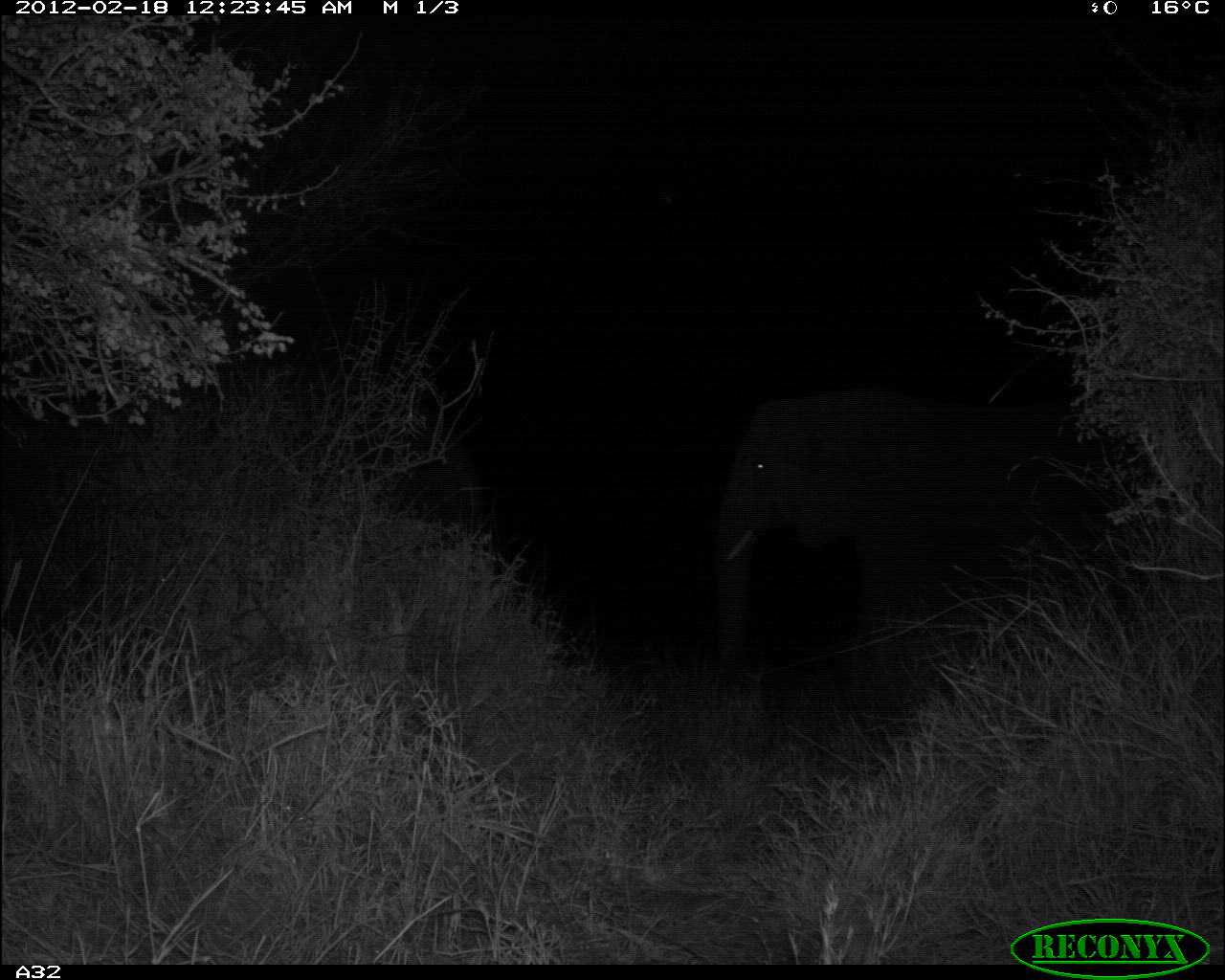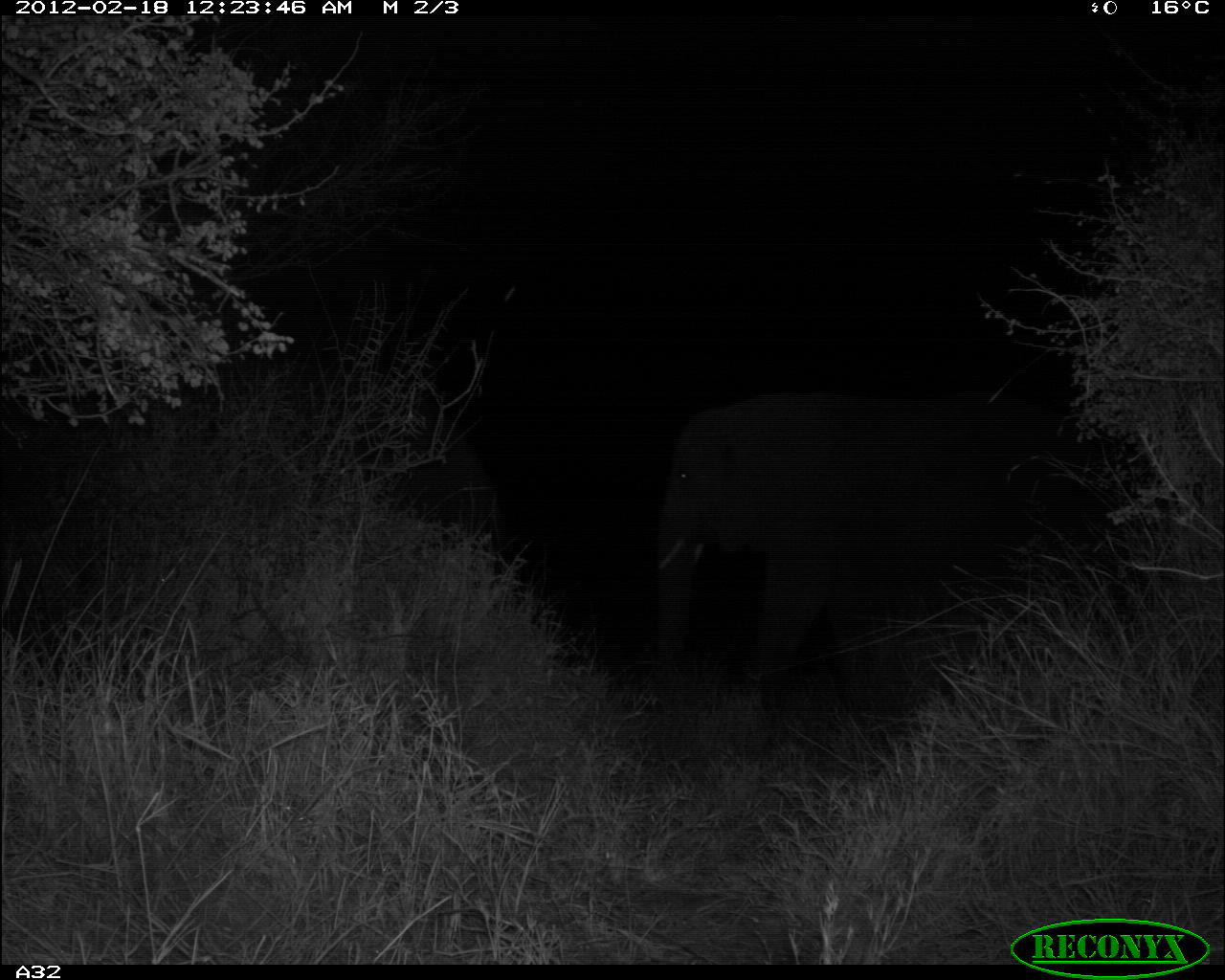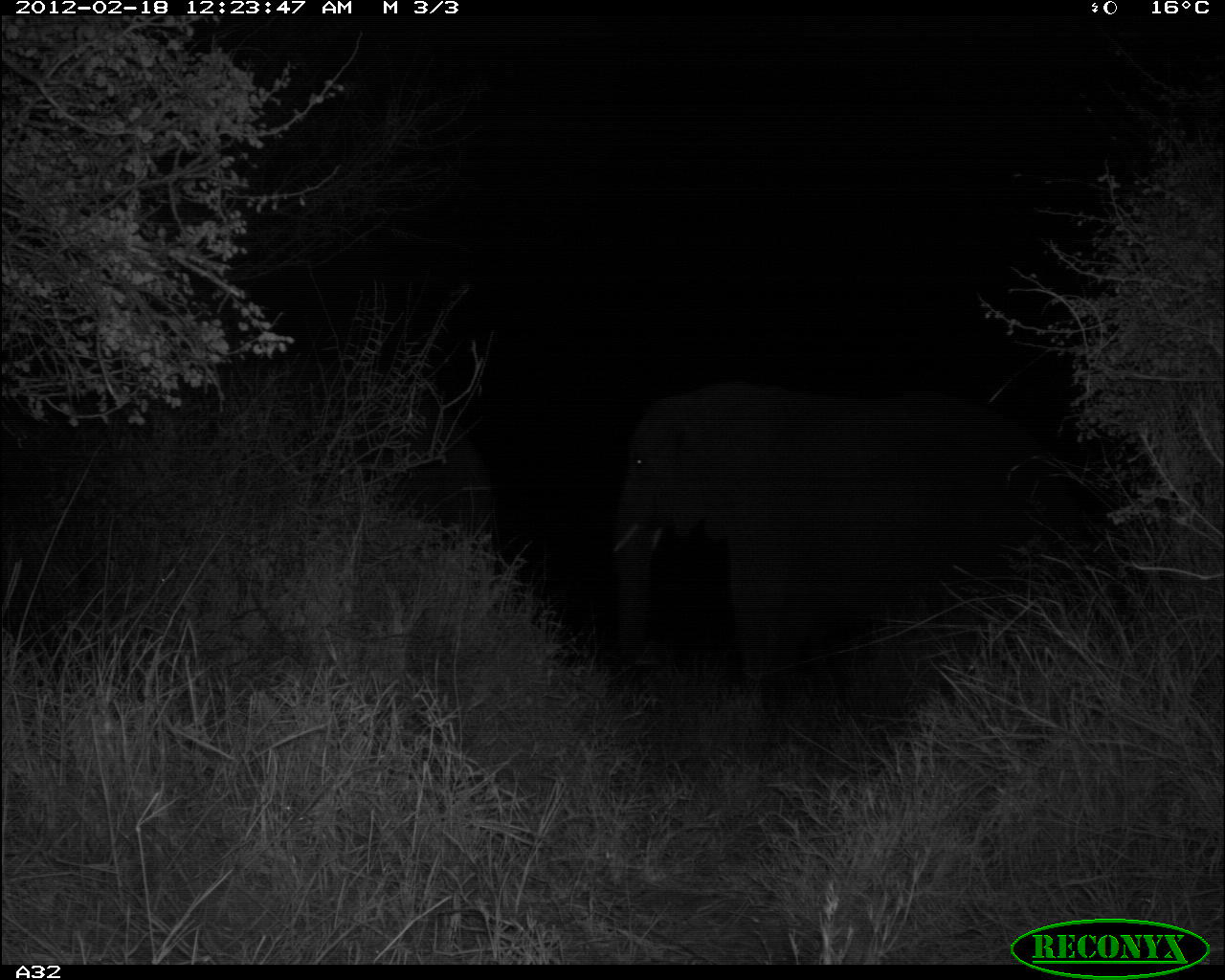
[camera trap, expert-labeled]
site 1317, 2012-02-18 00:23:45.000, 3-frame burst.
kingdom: Animalia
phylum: Chordata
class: Mammalia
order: Proboscidea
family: Elephantidae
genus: Loxodonta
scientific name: Loxodonta africana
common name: african bush elephant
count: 2